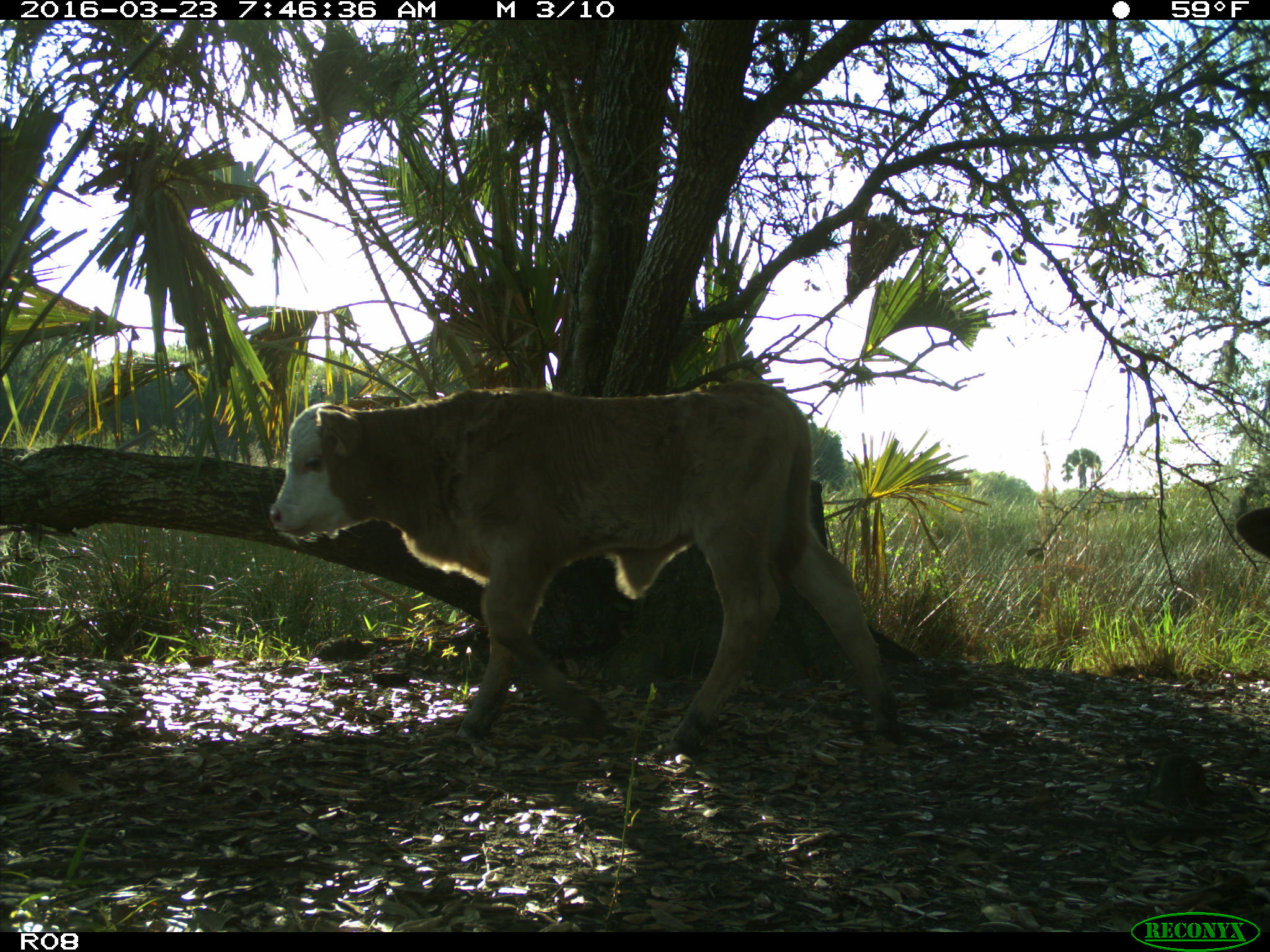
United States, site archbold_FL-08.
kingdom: Animalia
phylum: Chordata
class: Mammalia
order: Artiodactyla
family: Bovidae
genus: Bos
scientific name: Bos taurus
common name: domestic cow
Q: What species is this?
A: Bos taurus (domestic cow).